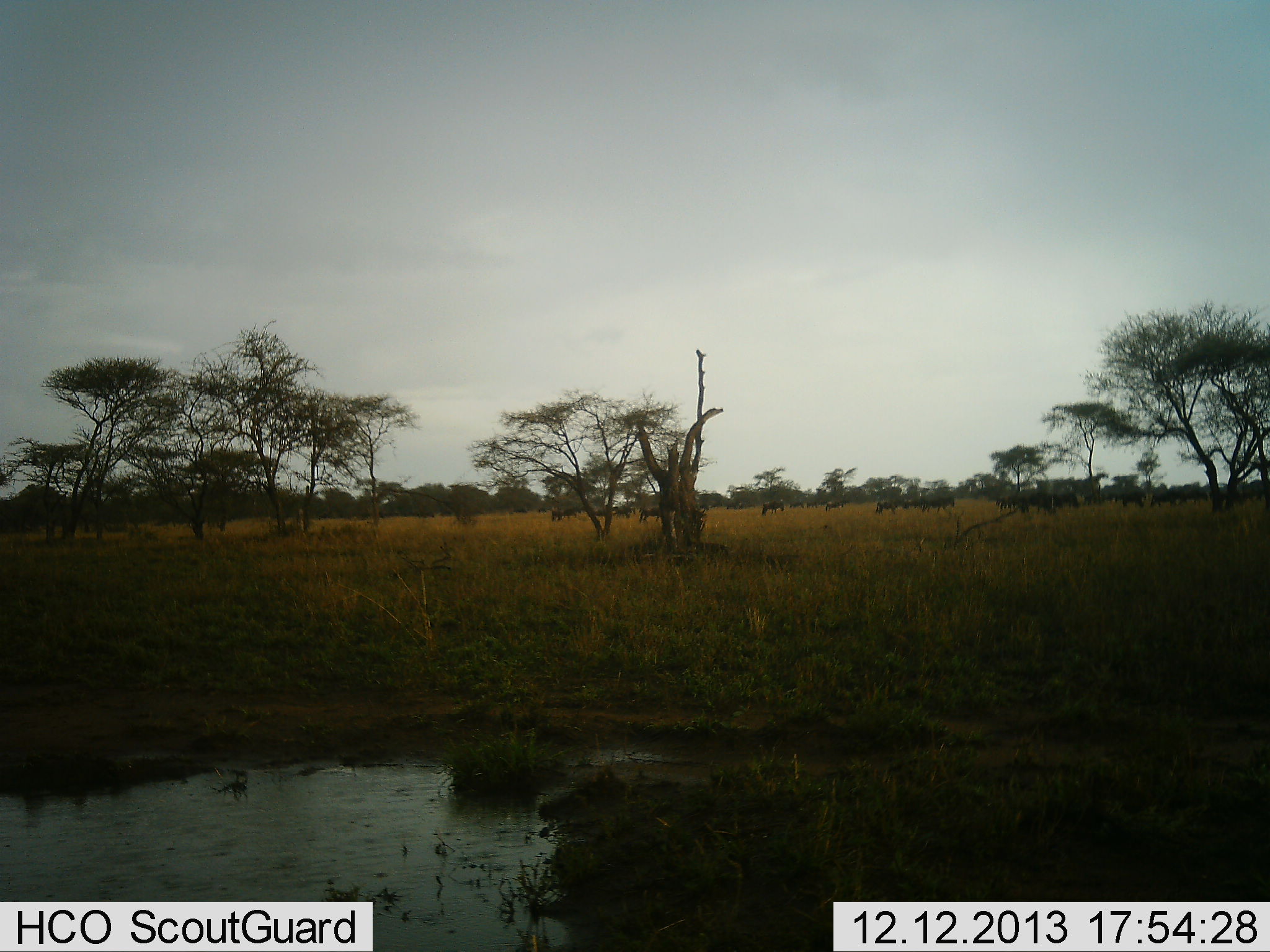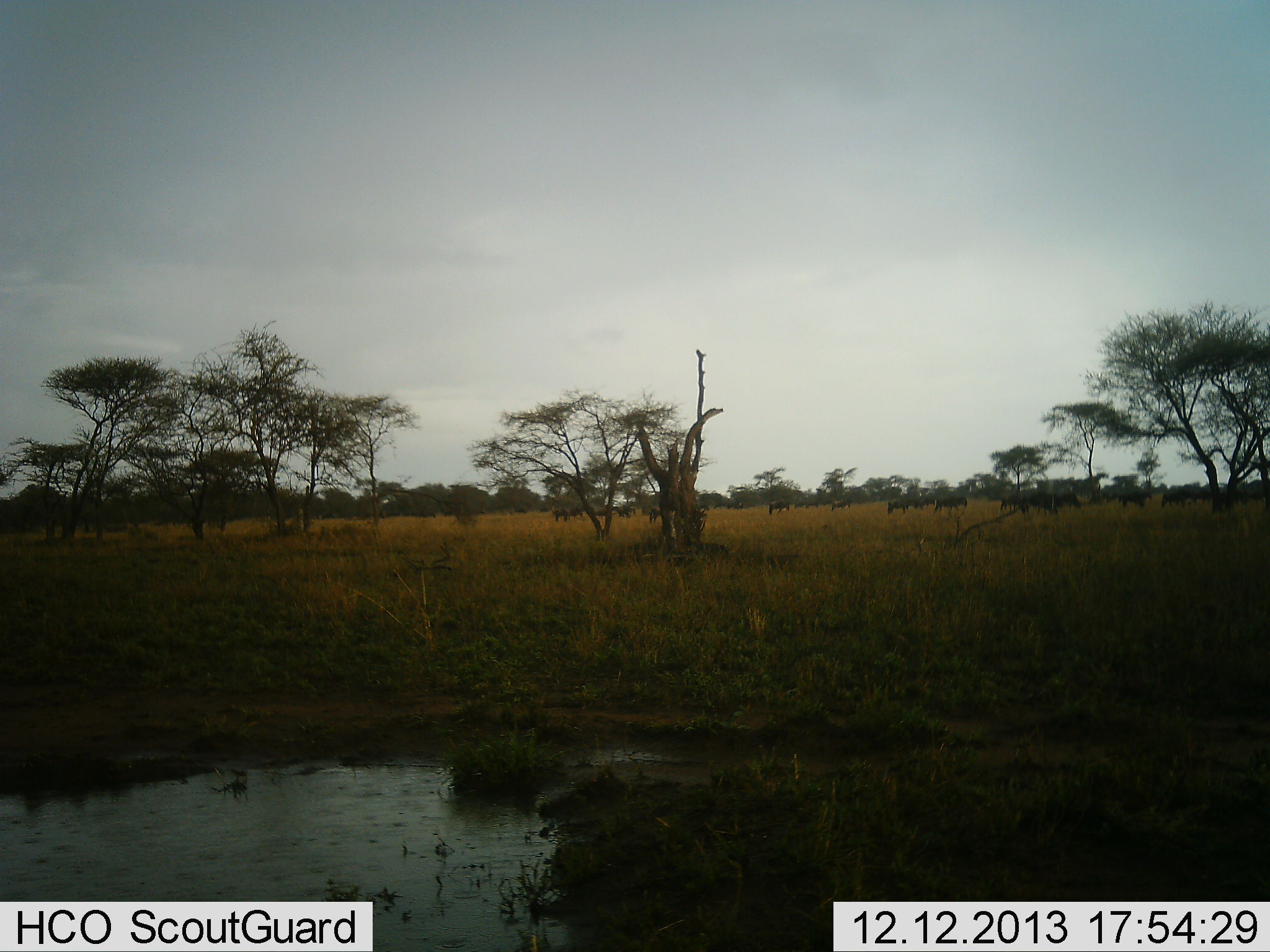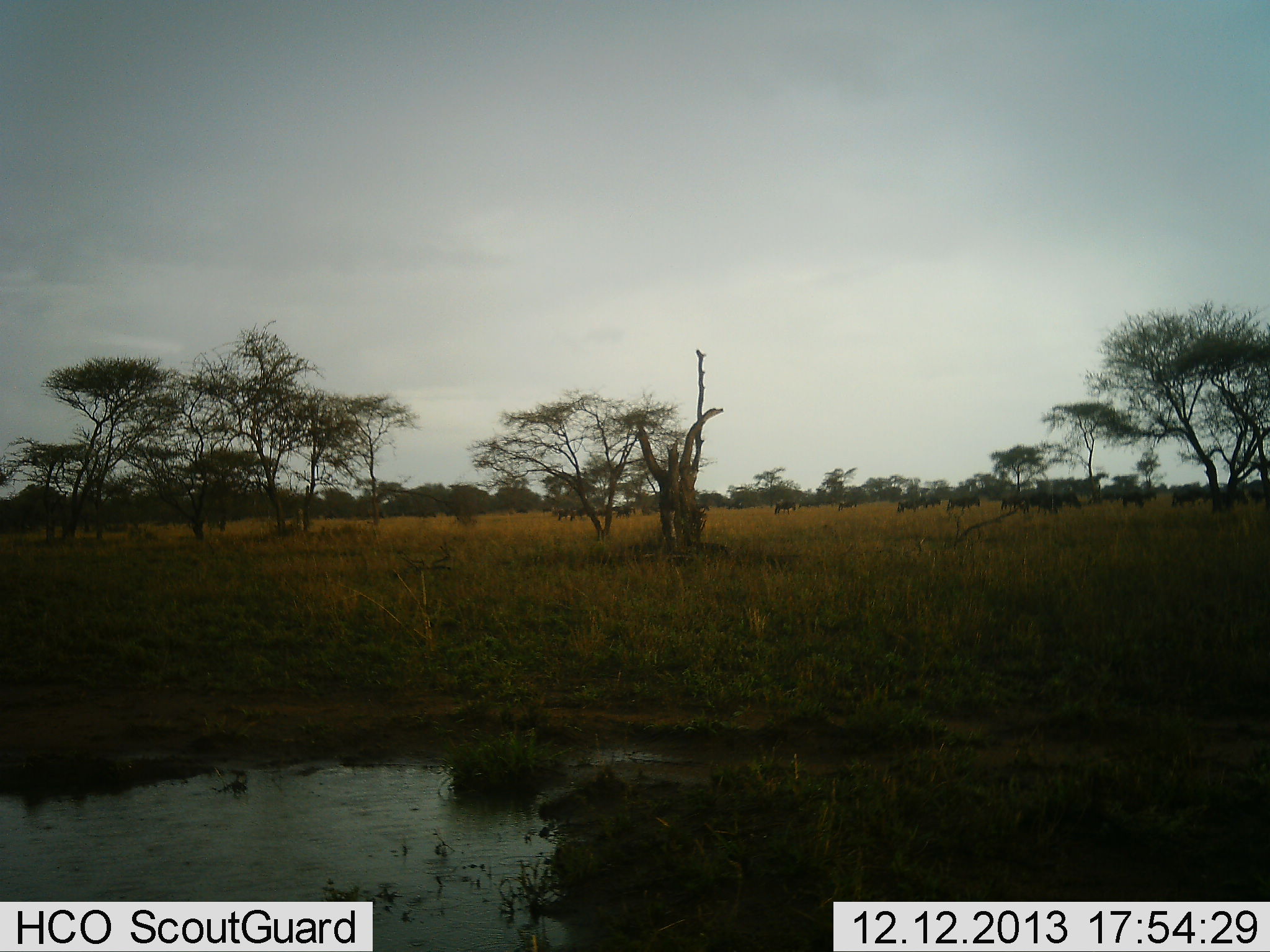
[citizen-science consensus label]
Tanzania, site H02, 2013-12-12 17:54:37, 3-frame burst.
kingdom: Animalia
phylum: Chordata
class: Mammalia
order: Artiodactyla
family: Bovidae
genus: Connochaetes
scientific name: Connochaetes taurinus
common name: blue wildebeest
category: wildebeest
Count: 11-50.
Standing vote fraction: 10%.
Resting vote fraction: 0%.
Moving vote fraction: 100%.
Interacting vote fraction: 0%.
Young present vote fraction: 0%.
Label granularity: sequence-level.